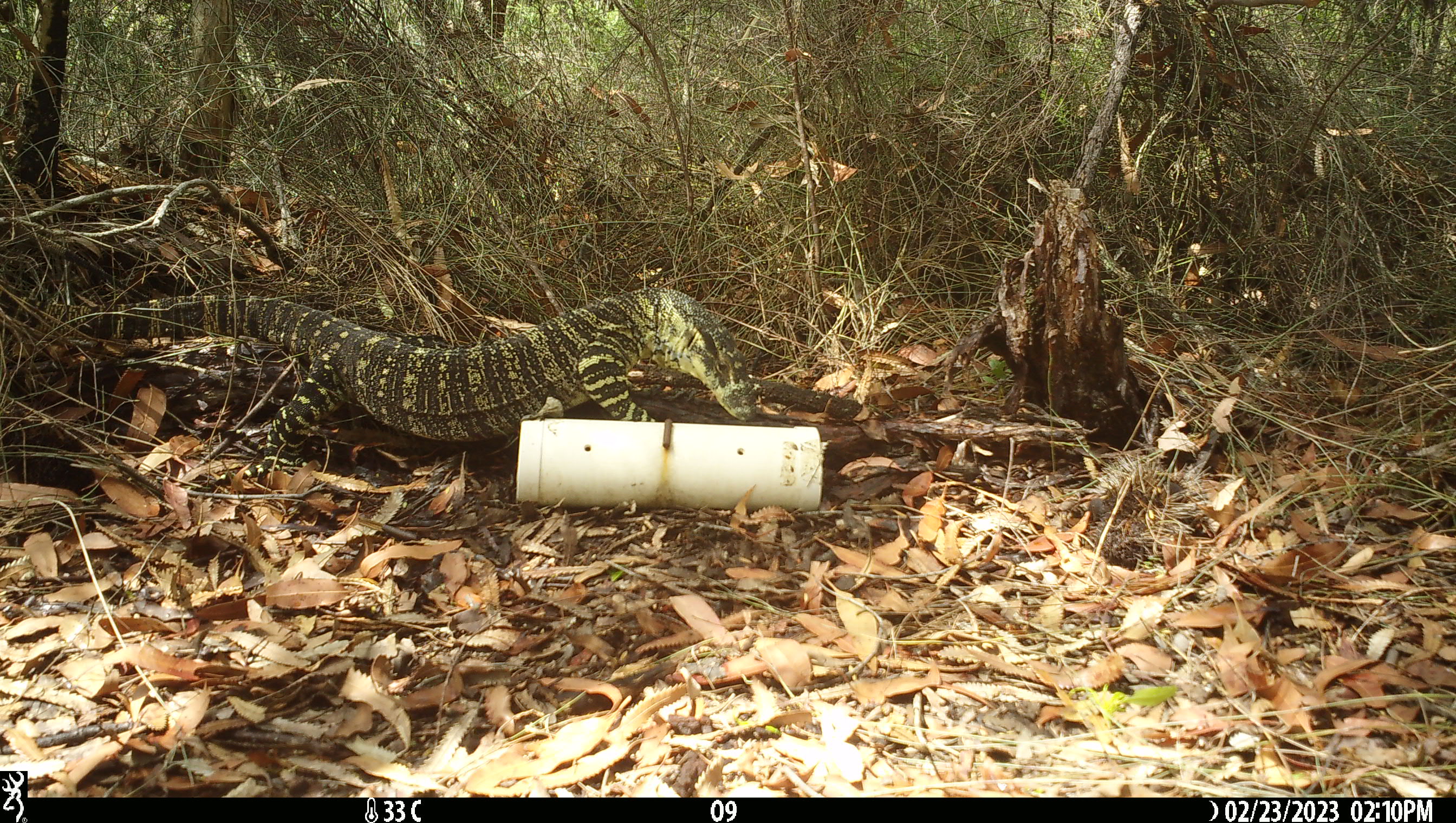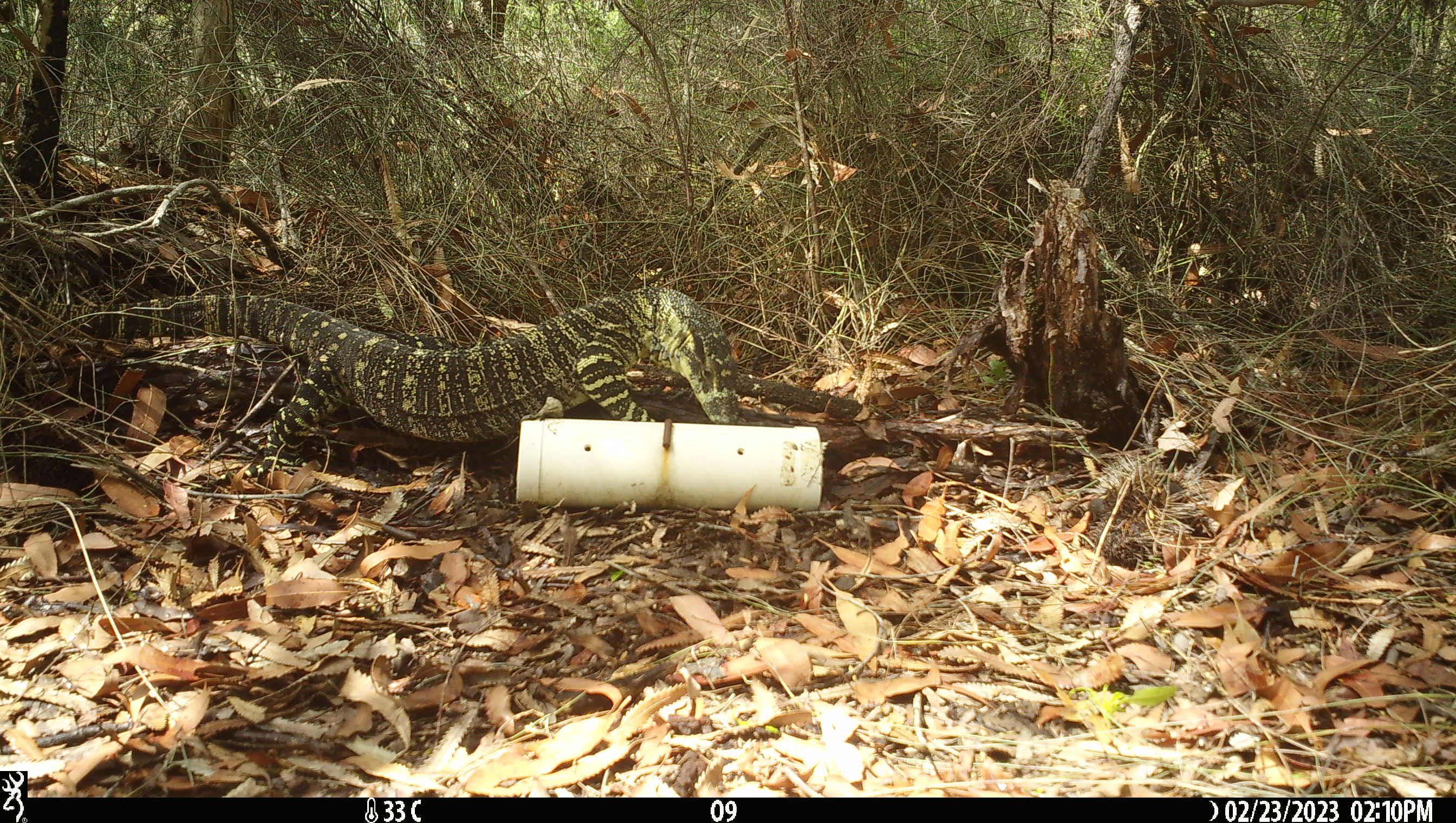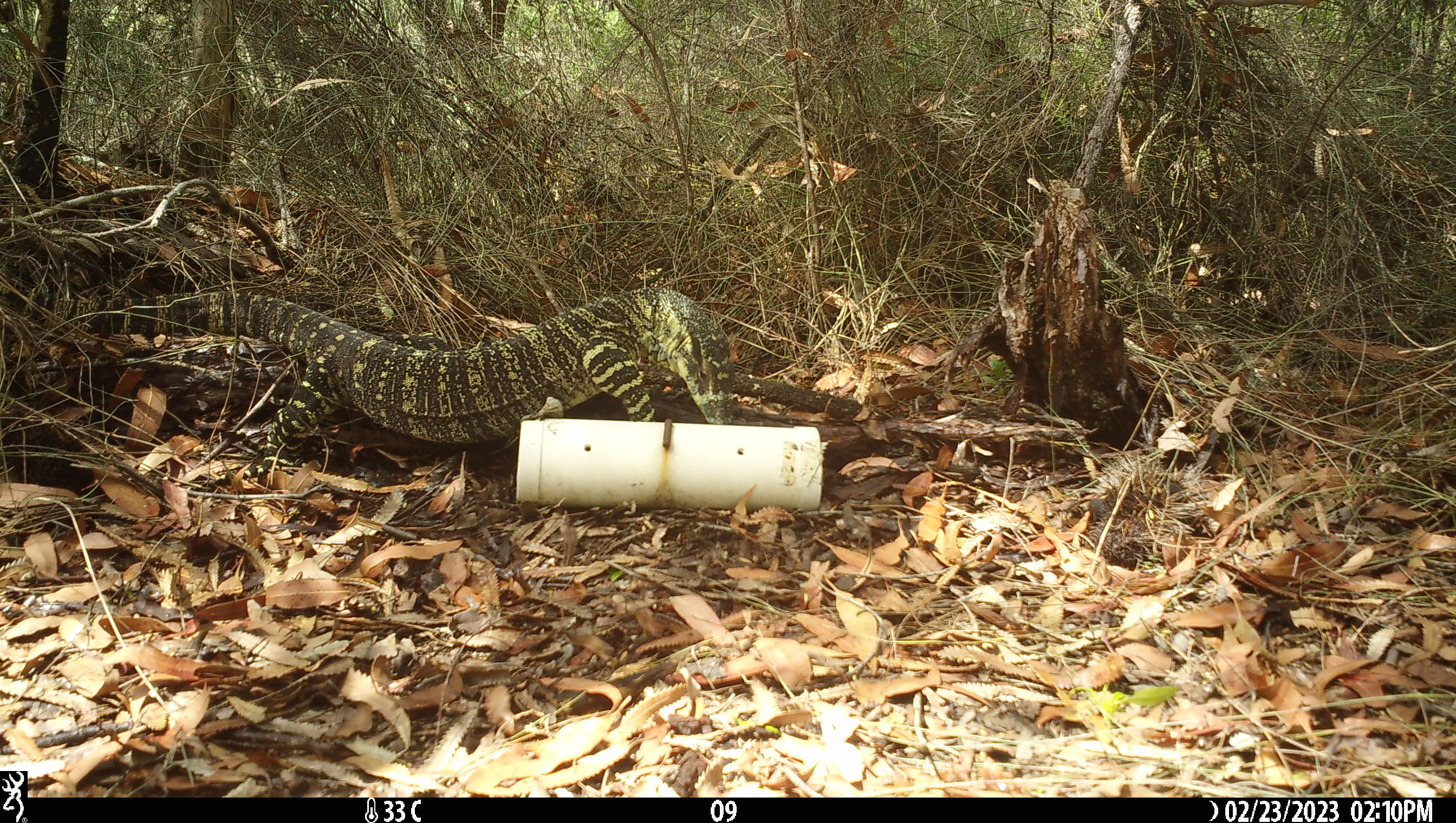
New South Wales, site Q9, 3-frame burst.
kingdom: Animalia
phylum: Chordata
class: Reptilia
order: Squamata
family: Varanidae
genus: Varanus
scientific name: Varanus varius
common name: lace monitor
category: goanna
Goanna (lace monitor) (Varanus varius).